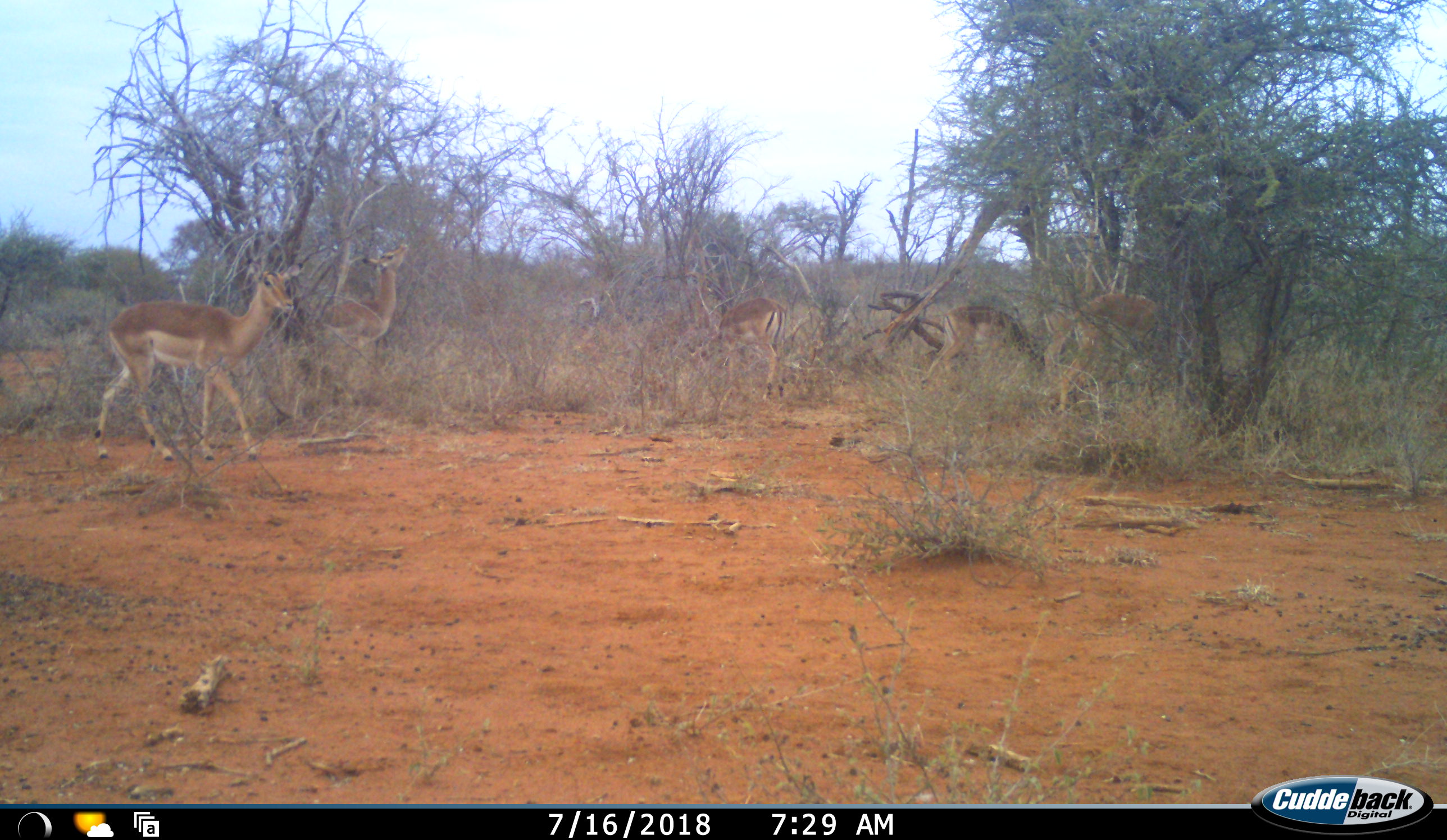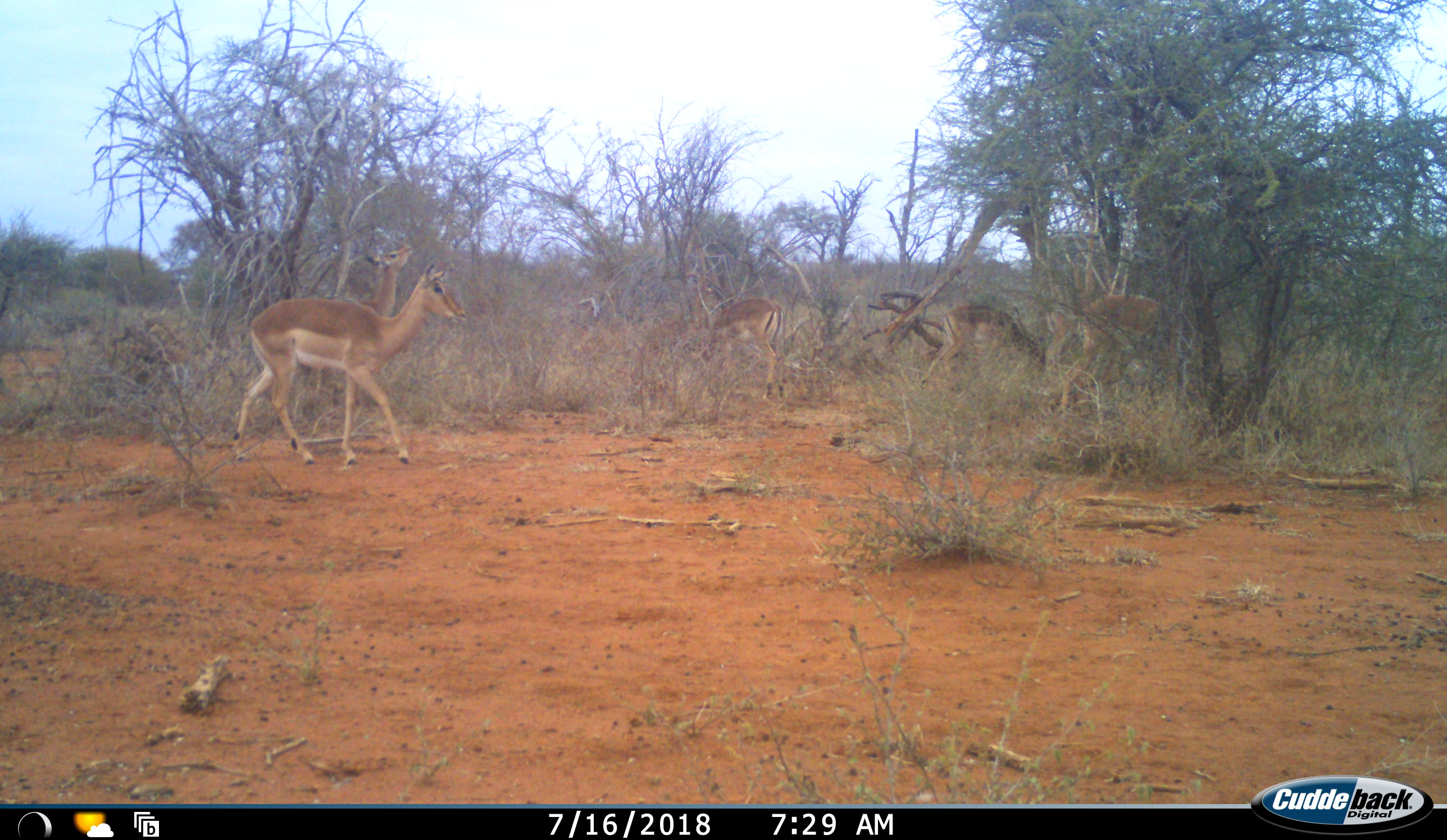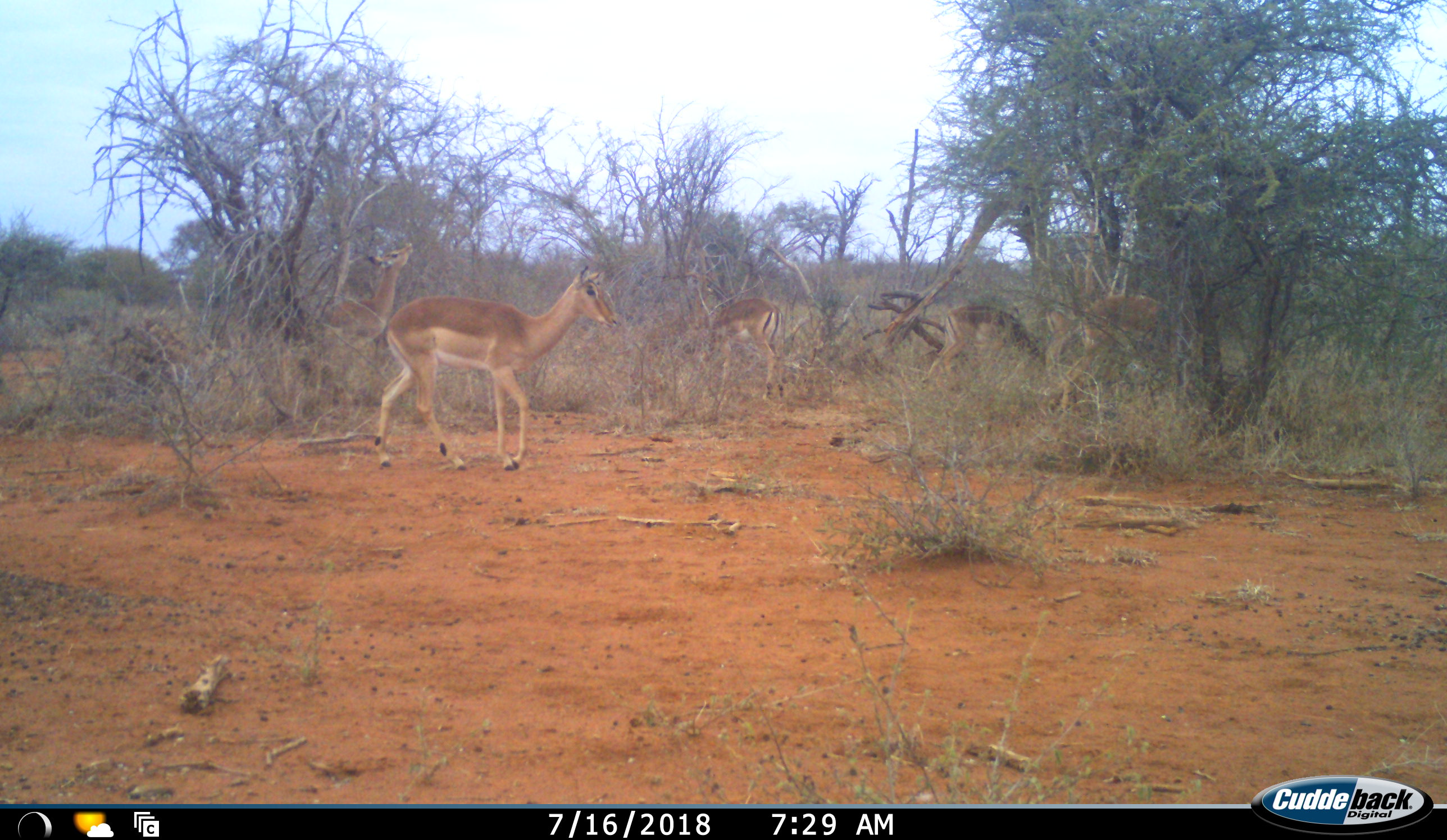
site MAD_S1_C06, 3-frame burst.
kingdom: Animalia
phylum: Chordata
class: Mammalia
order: Artiodactyla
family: Bovidae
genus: Aepyceros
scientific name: Aepyceros melampus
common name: impala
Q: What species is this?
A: Impala (Aepyceros melampus).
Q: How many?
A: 5.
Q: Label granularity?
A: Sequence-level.